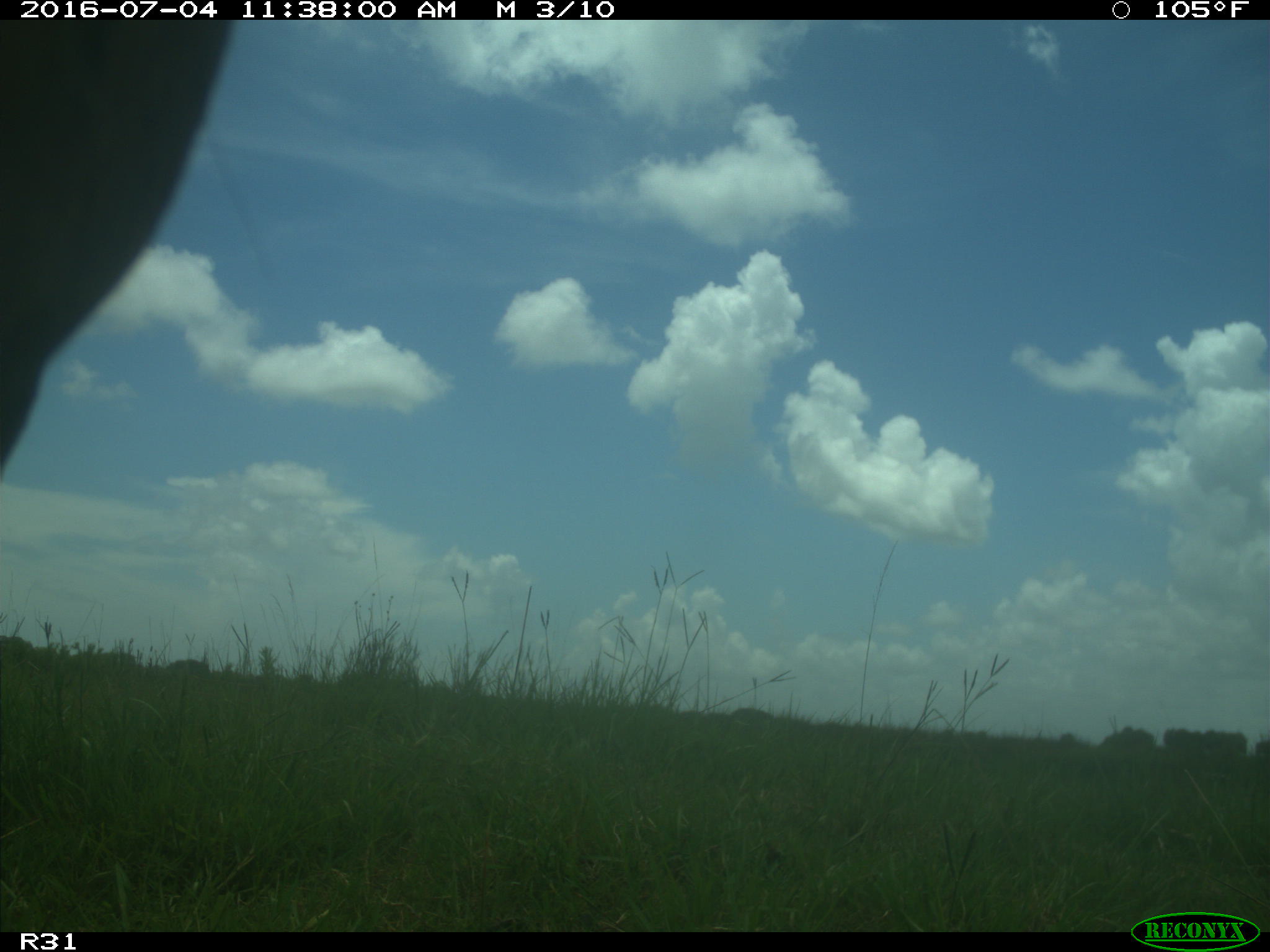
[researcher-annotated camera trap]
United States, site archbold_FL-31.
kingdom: Animalia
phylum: Chordata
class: Mammalia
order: Artiodactyla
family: Bovidae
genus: Bos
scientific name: Bos taurus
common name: domestic cow